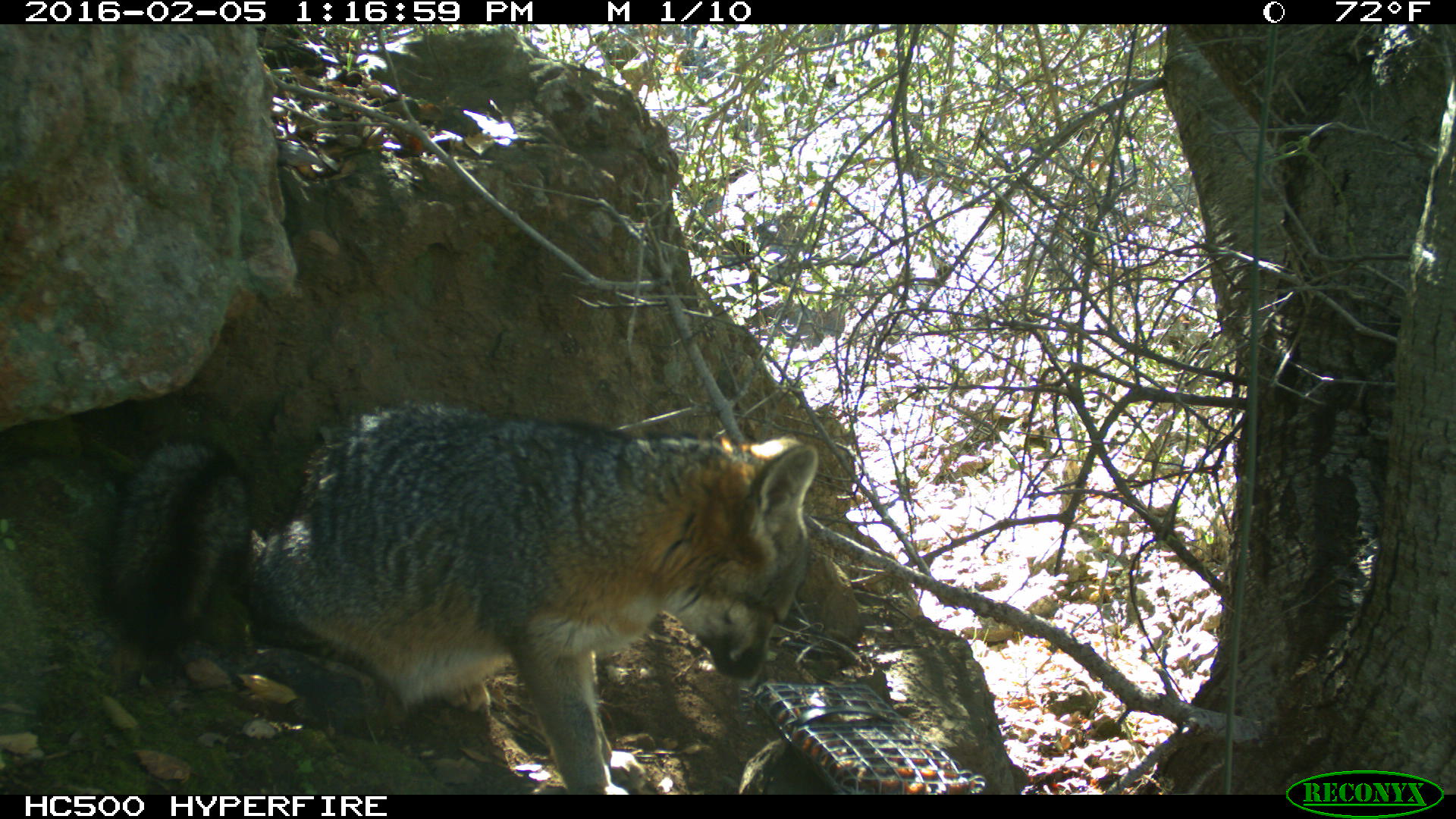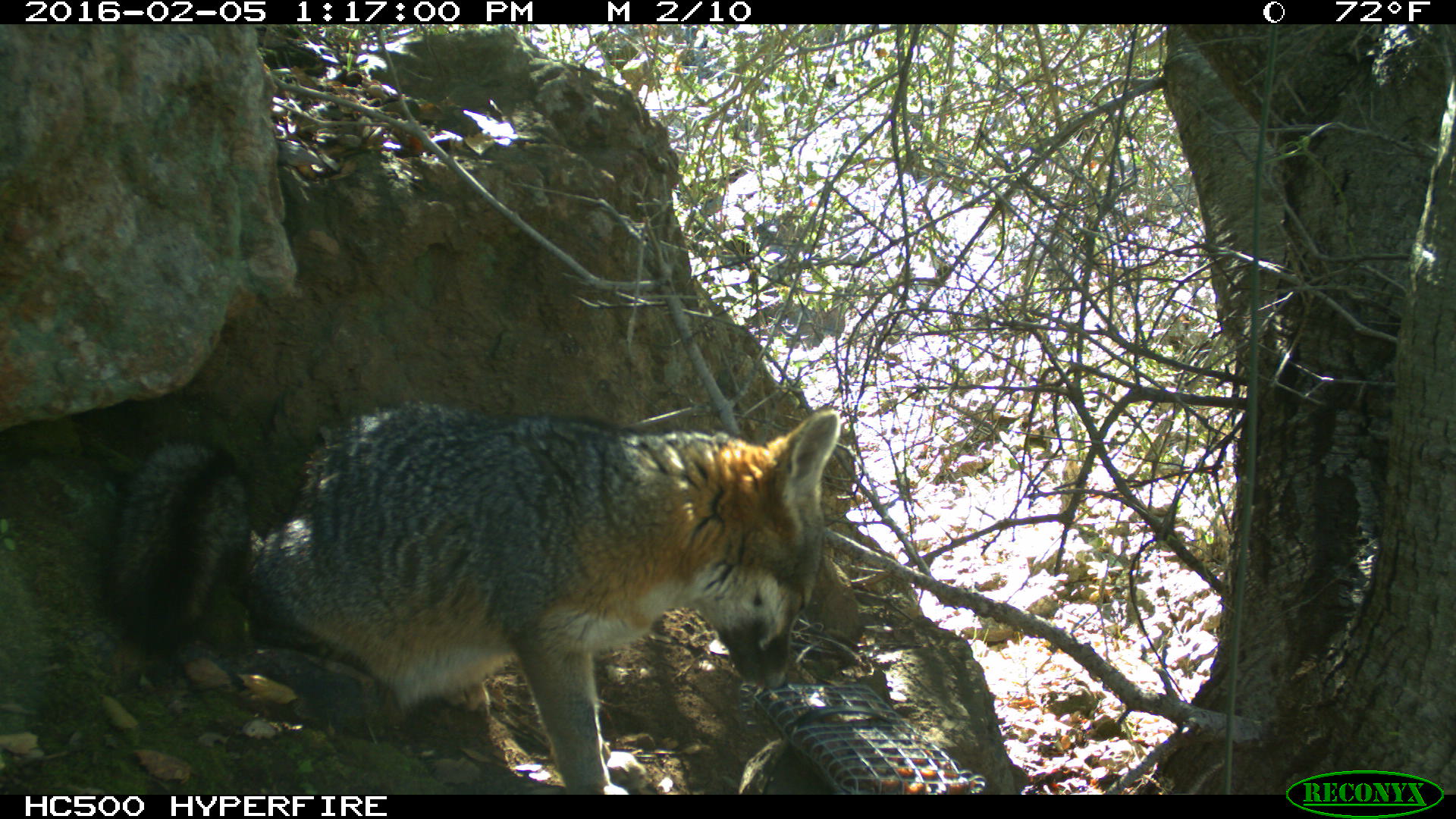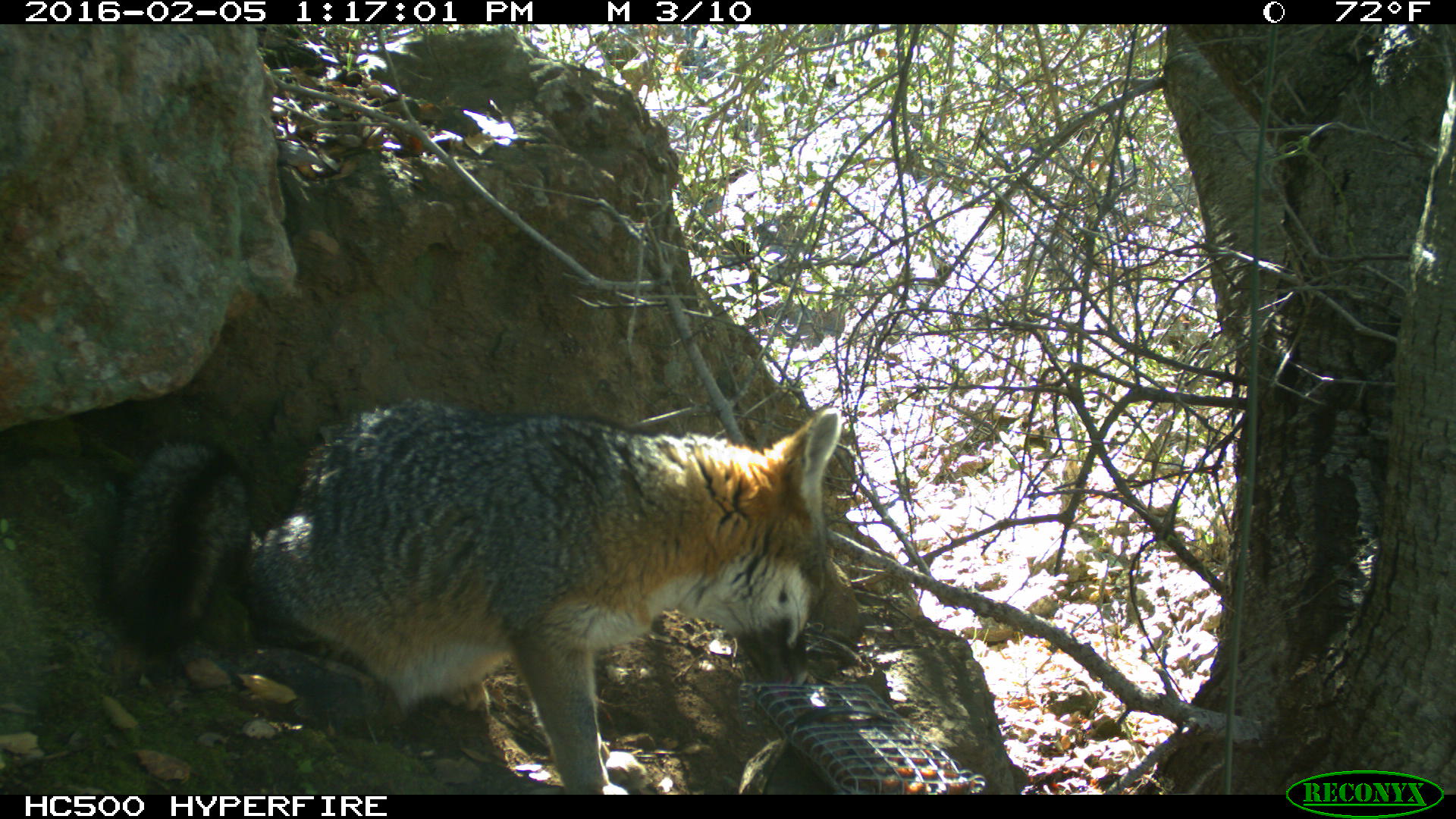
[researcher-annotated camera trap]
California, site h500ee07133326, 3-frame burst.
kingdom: Animalia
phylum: Chordata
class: Mammalia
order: Carnivora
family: Canidae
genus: Urocyon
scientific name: Urocyon littoralis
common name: island fox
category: fox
Fox (island fox) (Urocyon littoralis).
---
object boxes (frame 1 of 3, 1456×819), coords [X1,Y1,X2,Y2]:
fox: [102,399,819,794]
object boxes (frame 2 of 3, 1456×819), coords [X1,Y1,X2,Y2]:
fox: [100,398,839,794]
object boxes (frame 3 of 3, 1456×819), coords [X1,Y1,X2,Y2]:
fox: [96,397,843,792]